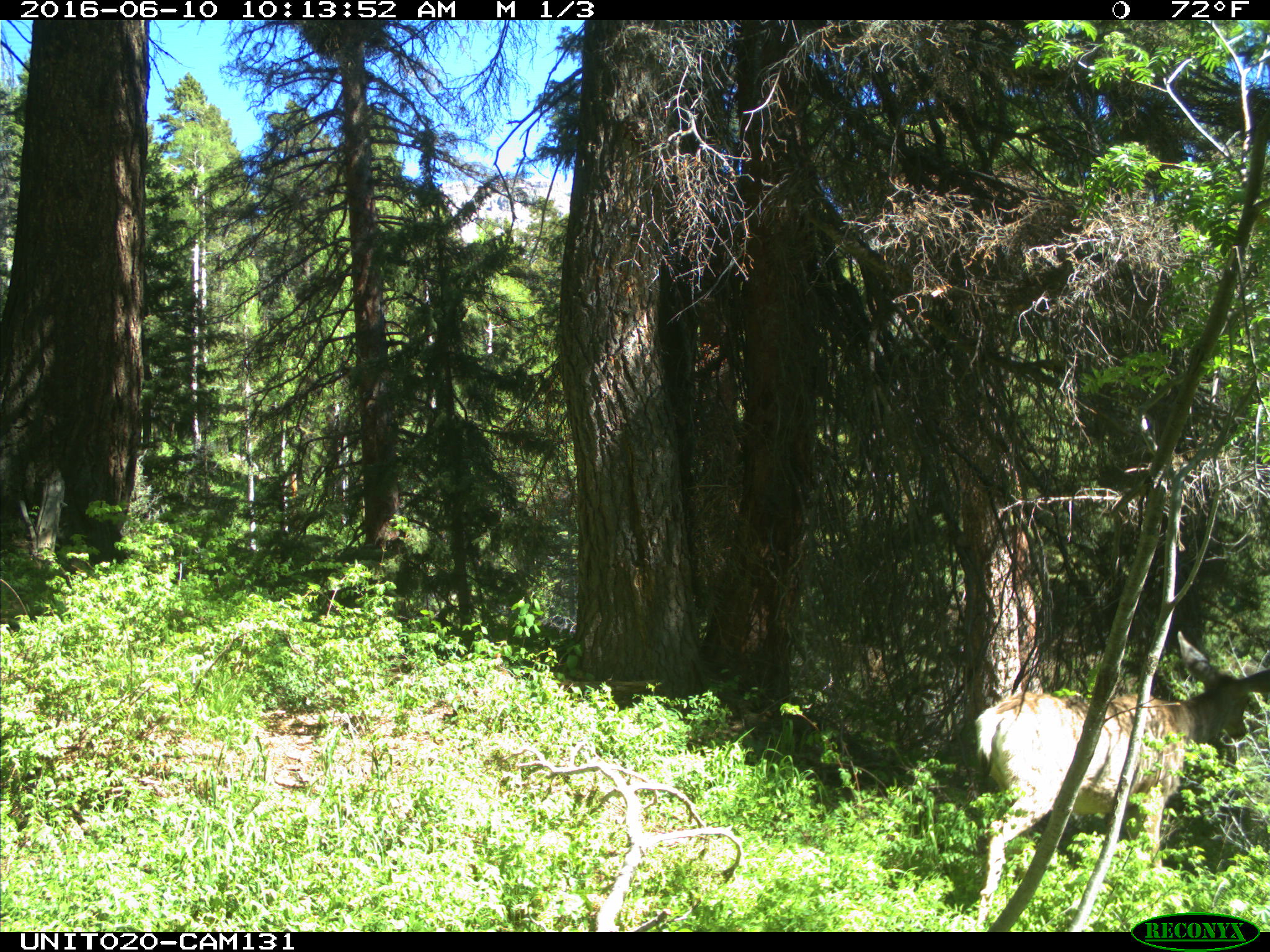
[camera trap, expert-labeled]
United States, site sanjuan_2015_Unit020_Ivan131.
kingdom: Animalia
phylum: Chordata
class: Mammalia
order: Artiodactyla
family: Cervidae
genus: Odocoileus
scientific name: Odocoileus hemionus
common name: mule deer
Odocoileus hemionus (mule deer).